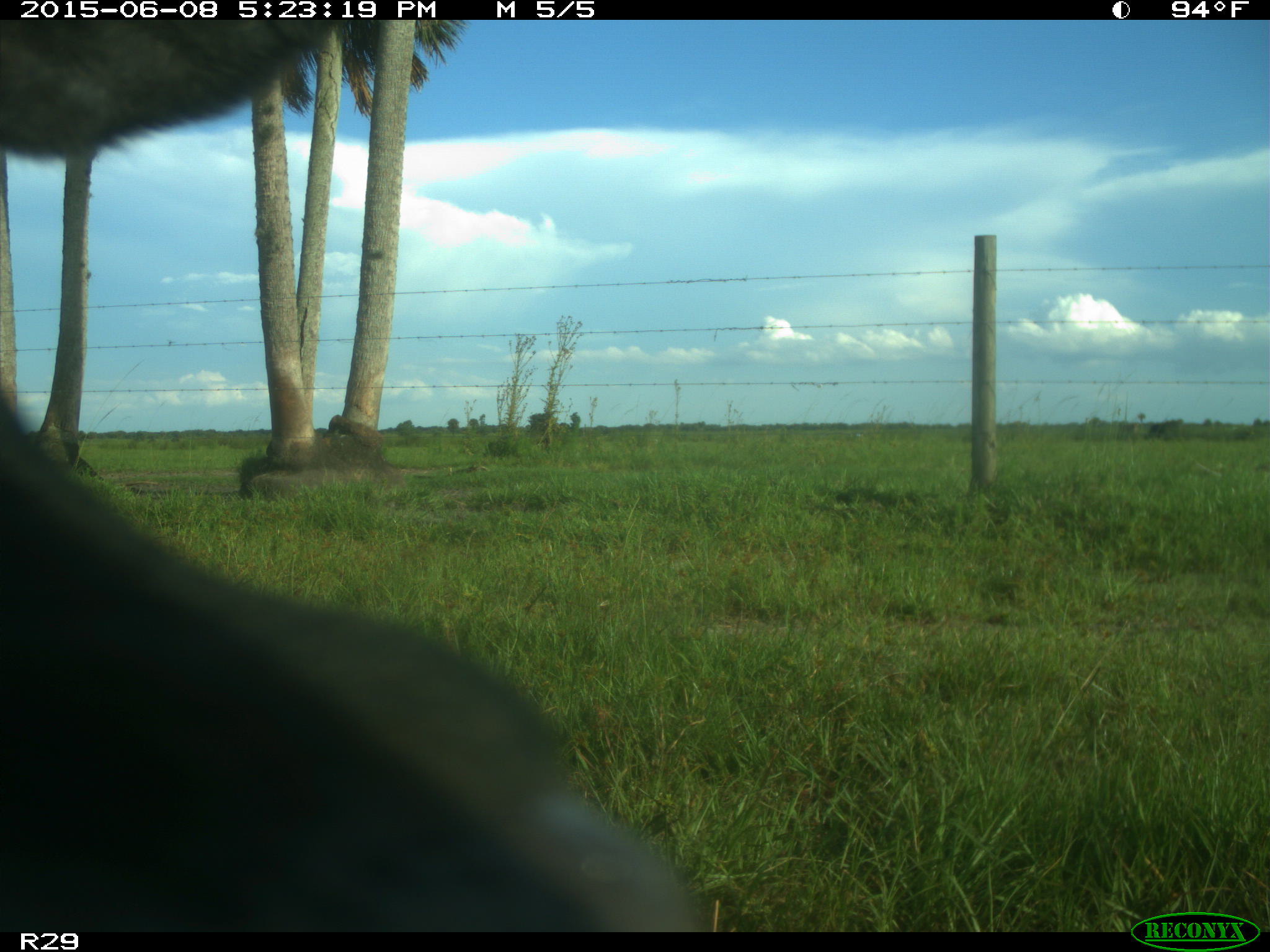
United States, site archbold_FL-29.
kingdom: Animalia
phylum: Chordata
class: Mammalia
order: Artiodactyla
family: Bovidae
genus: Bos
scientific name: Bos taurus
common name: domestic cow